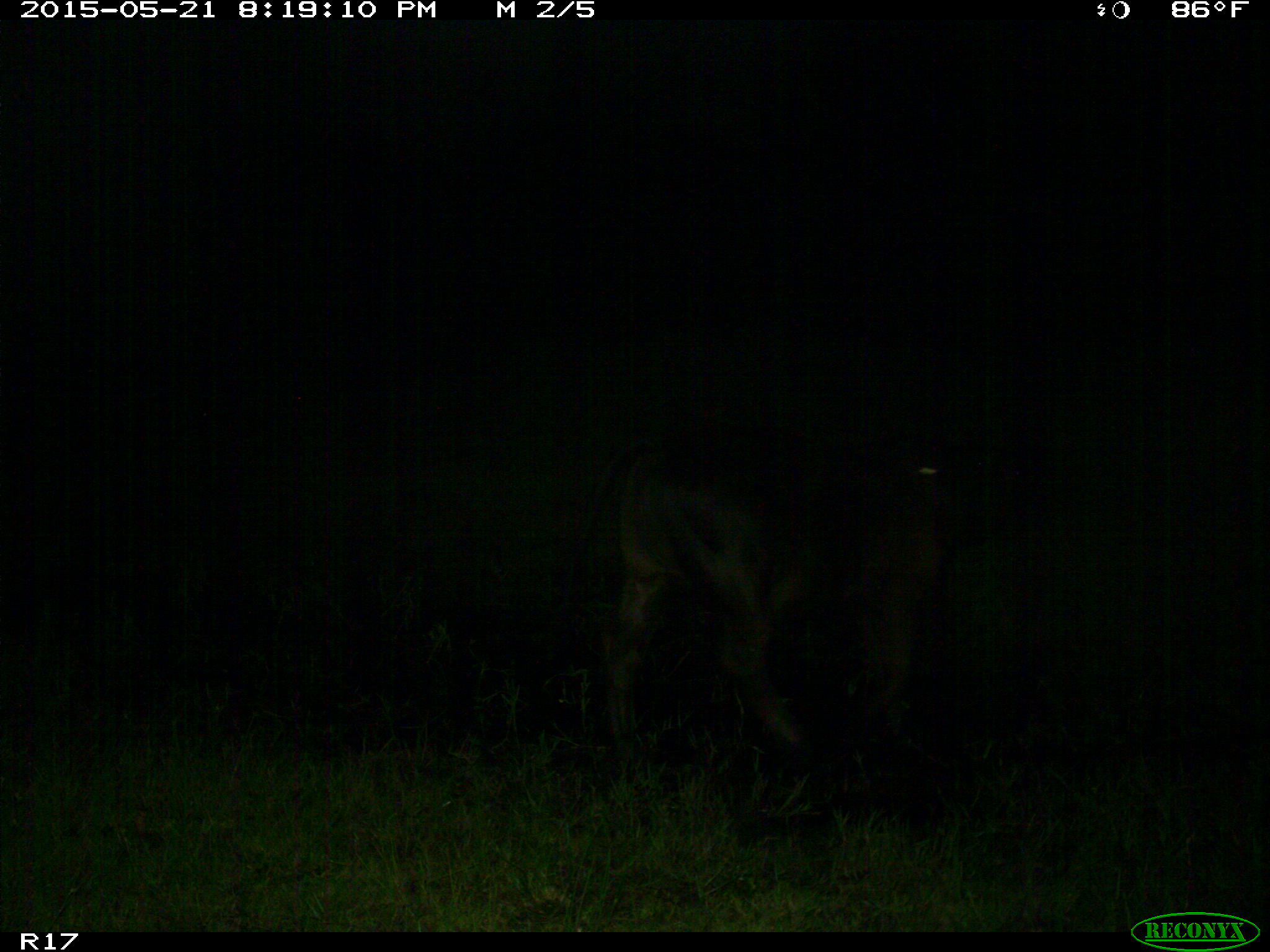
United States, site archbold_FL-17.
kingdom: Animalia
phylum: Chordata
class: Mammalia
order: Artiodactyla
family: Bovidae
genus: Bos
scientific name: Bos taurus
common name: domestic cow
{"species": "Bos taurus (domestic cow)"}